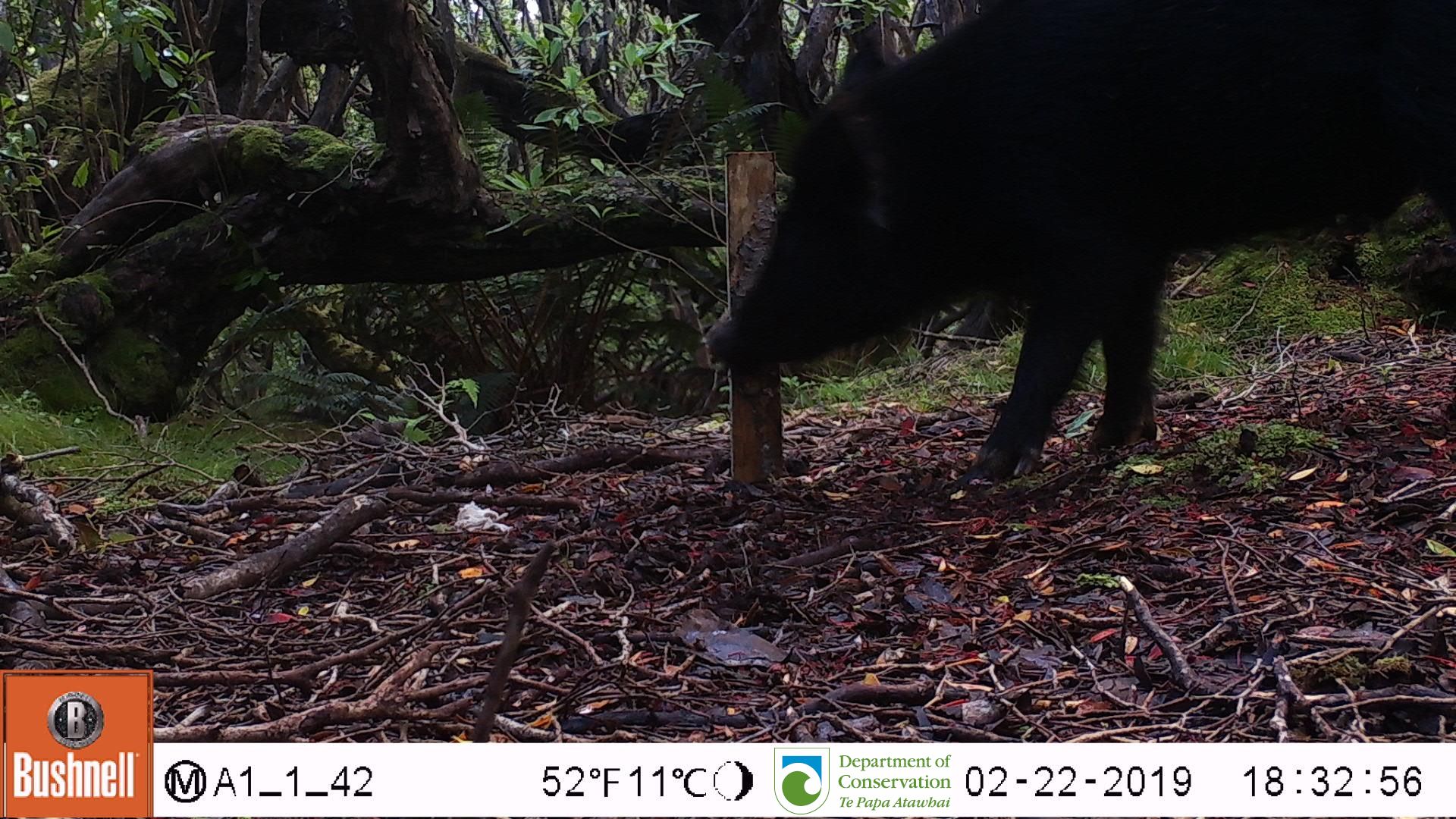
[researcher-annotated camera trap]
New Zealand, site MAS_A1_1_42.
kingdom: Animalia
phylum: Chordata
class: Mammalia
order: Artiodactyla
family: Suidae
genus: Sus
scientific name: Sus scrofa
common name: pig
Pig (Sus scrofa).